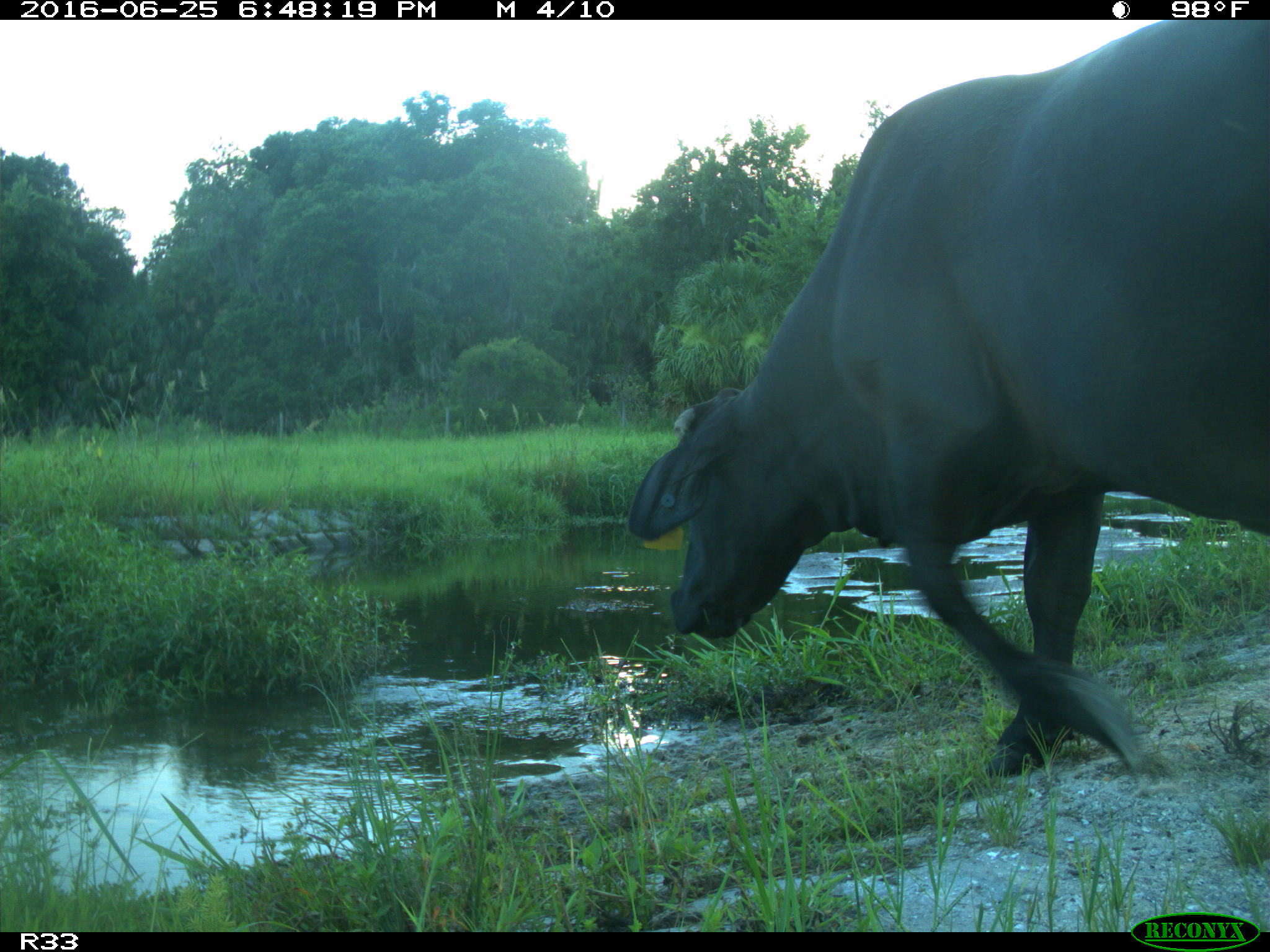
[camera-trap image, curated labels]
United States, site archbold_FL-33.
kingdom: Animalia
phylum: Chordata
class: Mammalia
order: Artiodactyla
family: Bovidae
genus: Bos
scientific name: Bos taurus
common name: domestic cow